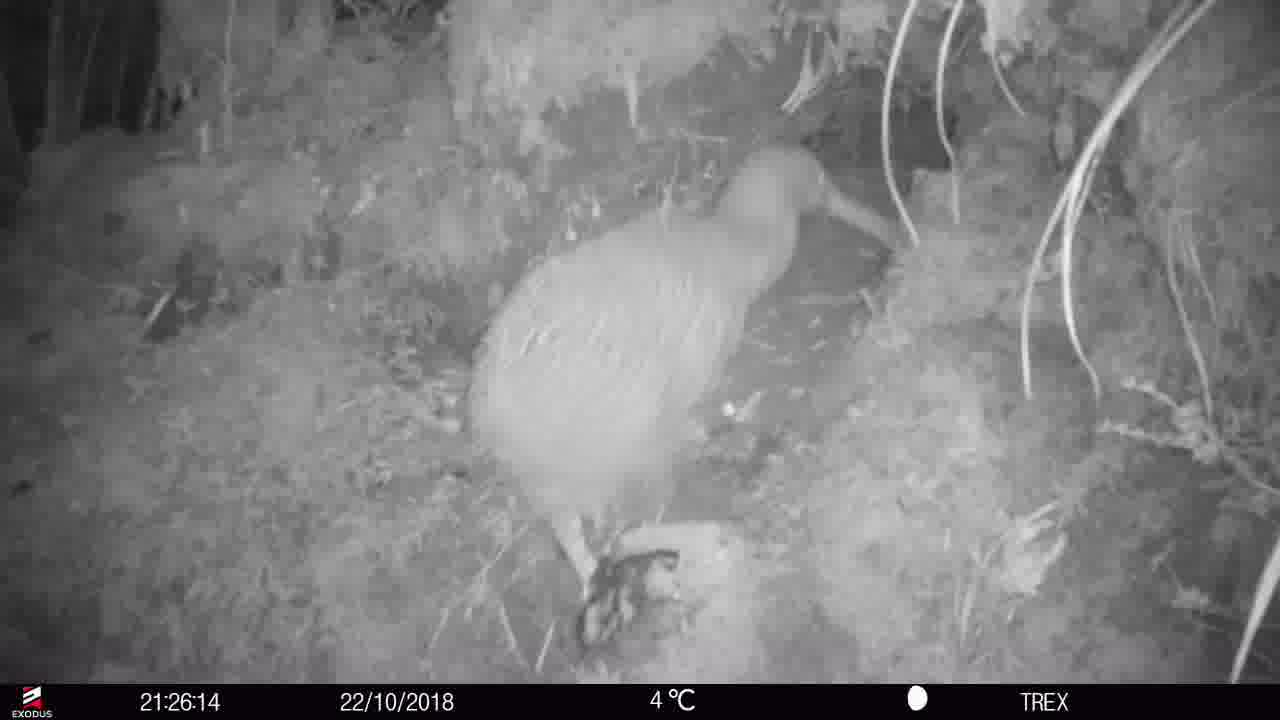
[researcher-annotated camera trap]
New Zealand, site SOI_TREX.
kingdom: Animalia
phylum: Chordata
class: Aves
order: Apterygiformes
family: Apterygidae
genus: Apteryx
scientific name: Apteryx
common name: kiwi